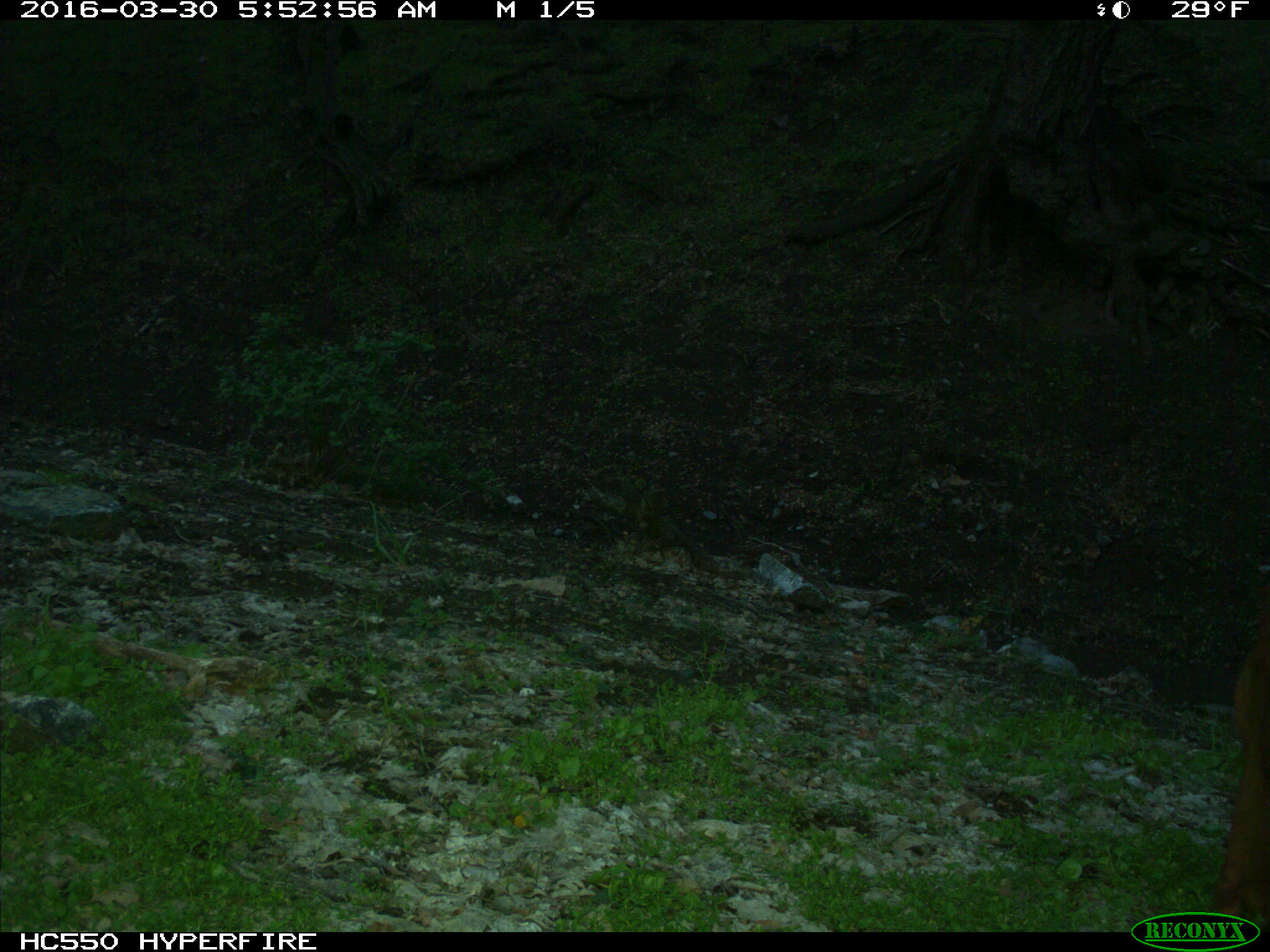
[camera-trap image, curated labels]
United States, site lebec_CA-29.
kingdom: Animalia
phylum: Chordata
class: Mammalia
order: Artiodactyla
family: Bovidae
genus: Bos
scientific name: Bos taurus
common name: domestic cow